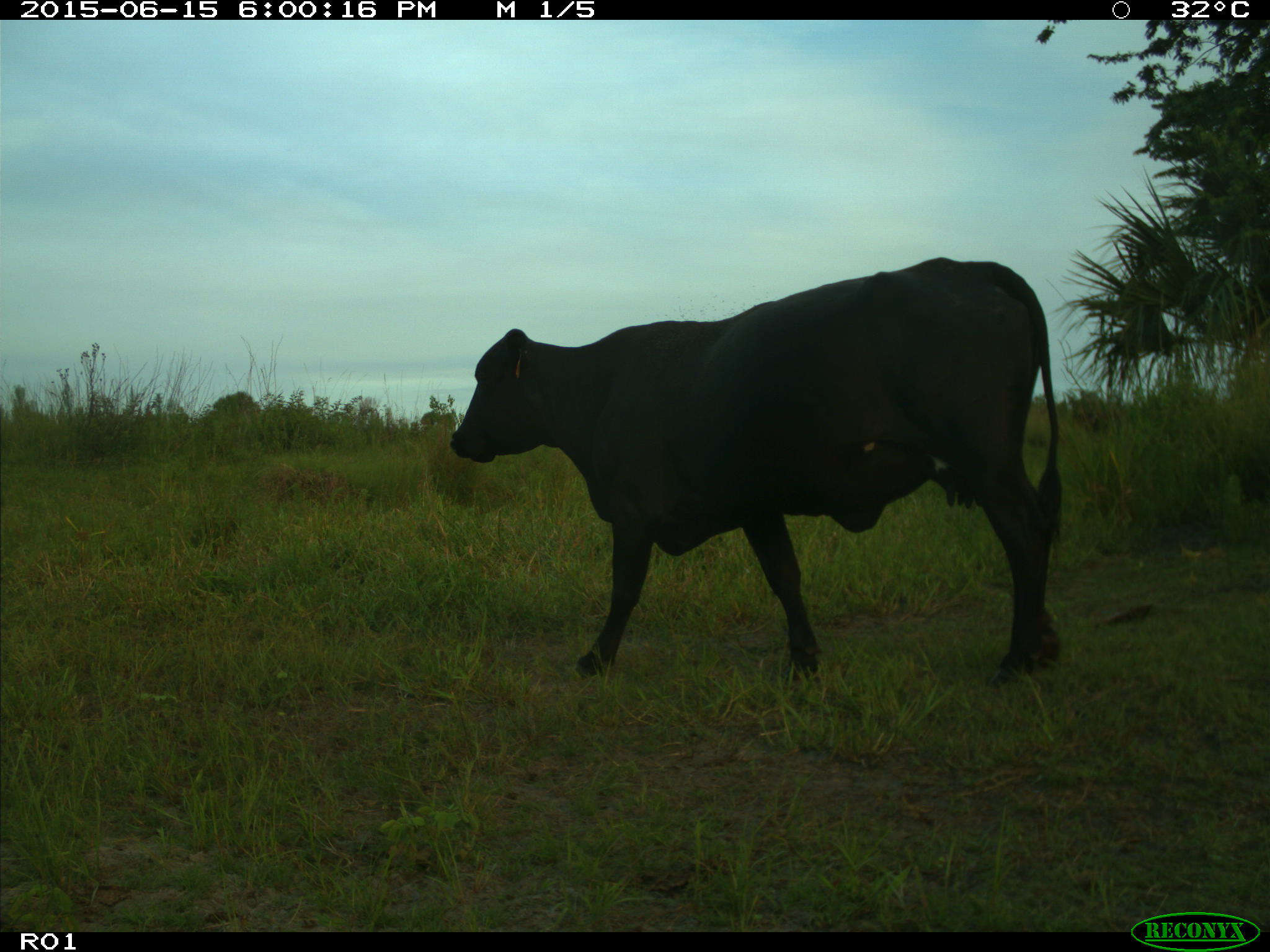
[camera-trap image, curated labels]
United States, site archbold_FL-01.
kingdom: Animalia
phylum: Chordata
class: Mammalia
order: Artiodactyla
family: Bovidae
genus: Bos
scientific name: Bos taurus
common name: domestic cow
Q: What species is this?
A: Bos taurus (domestic cow).